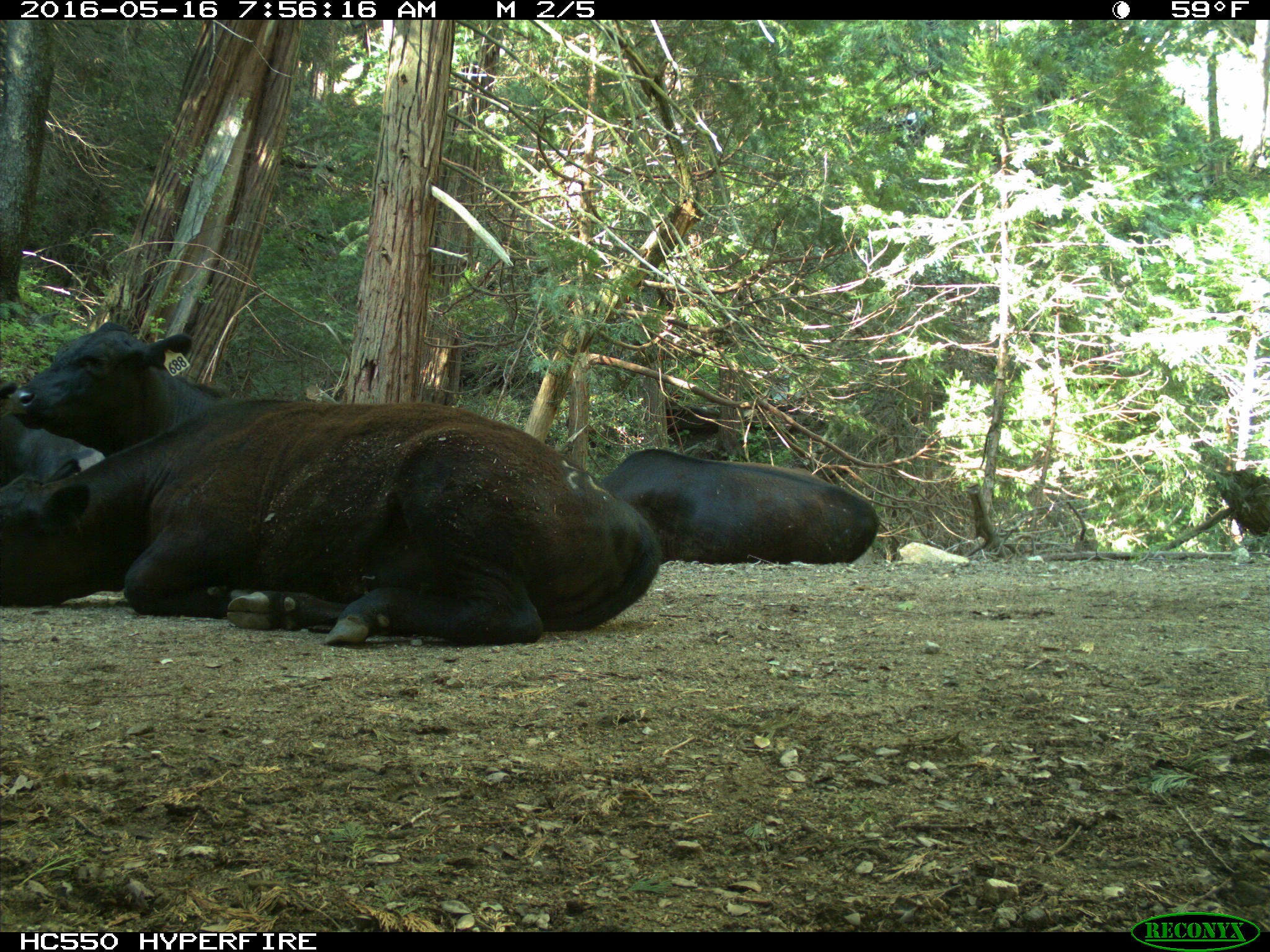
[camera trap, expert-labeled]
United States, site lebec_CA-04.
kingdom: Animalia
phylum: Chordata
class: Mammalia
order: Artiodactyla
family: Bovidae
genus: Bos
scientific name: Bos taurus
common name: domestic cow